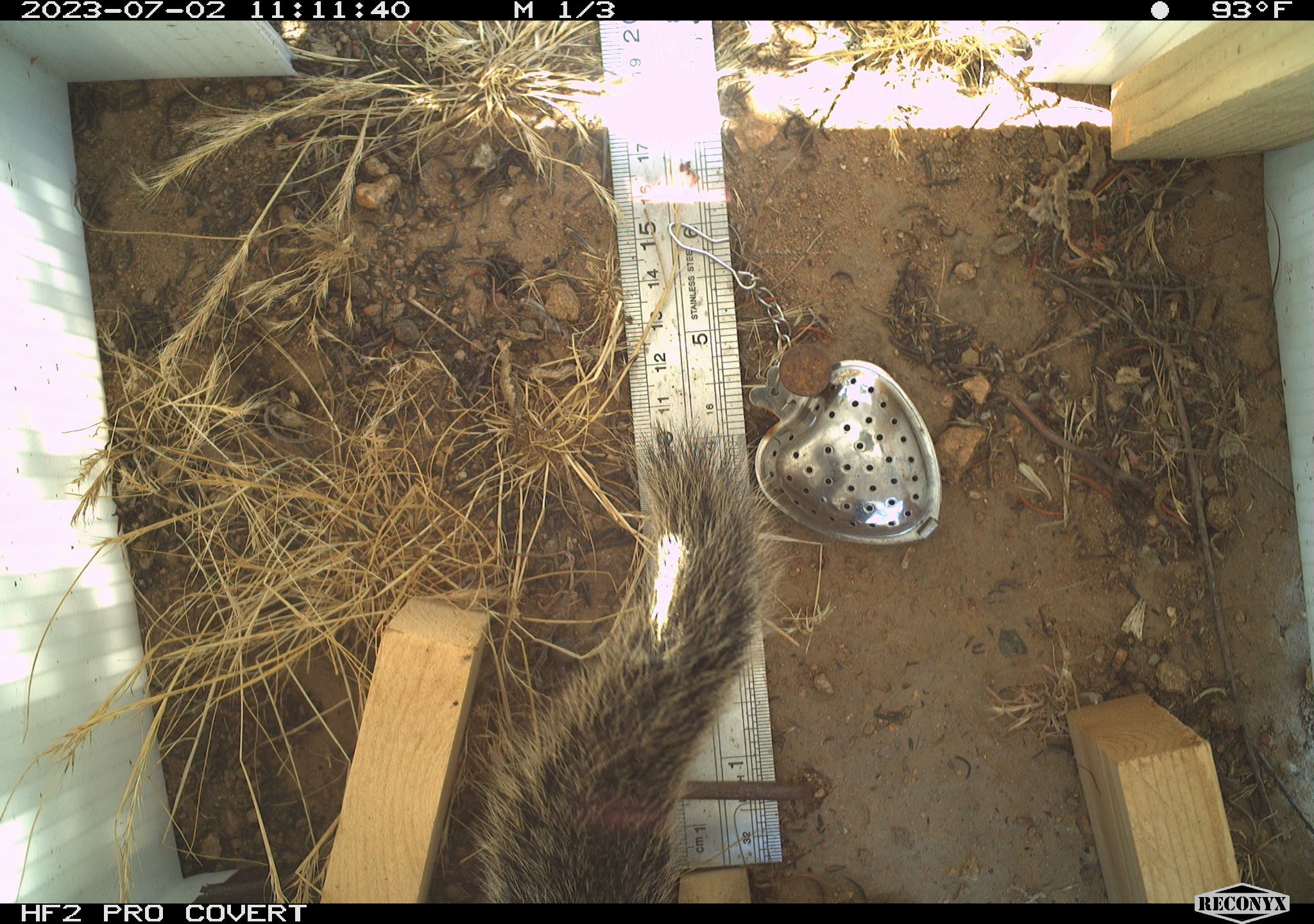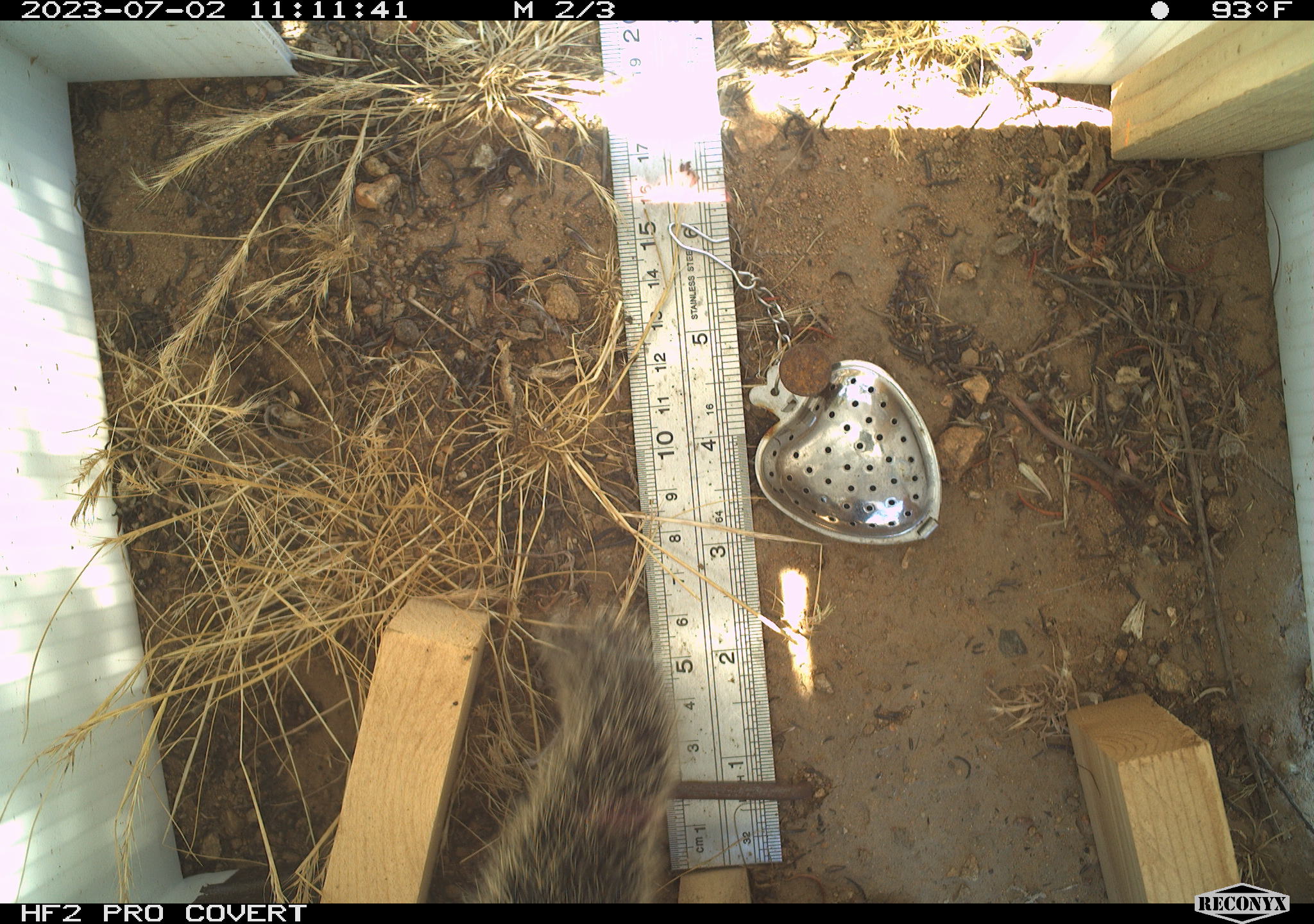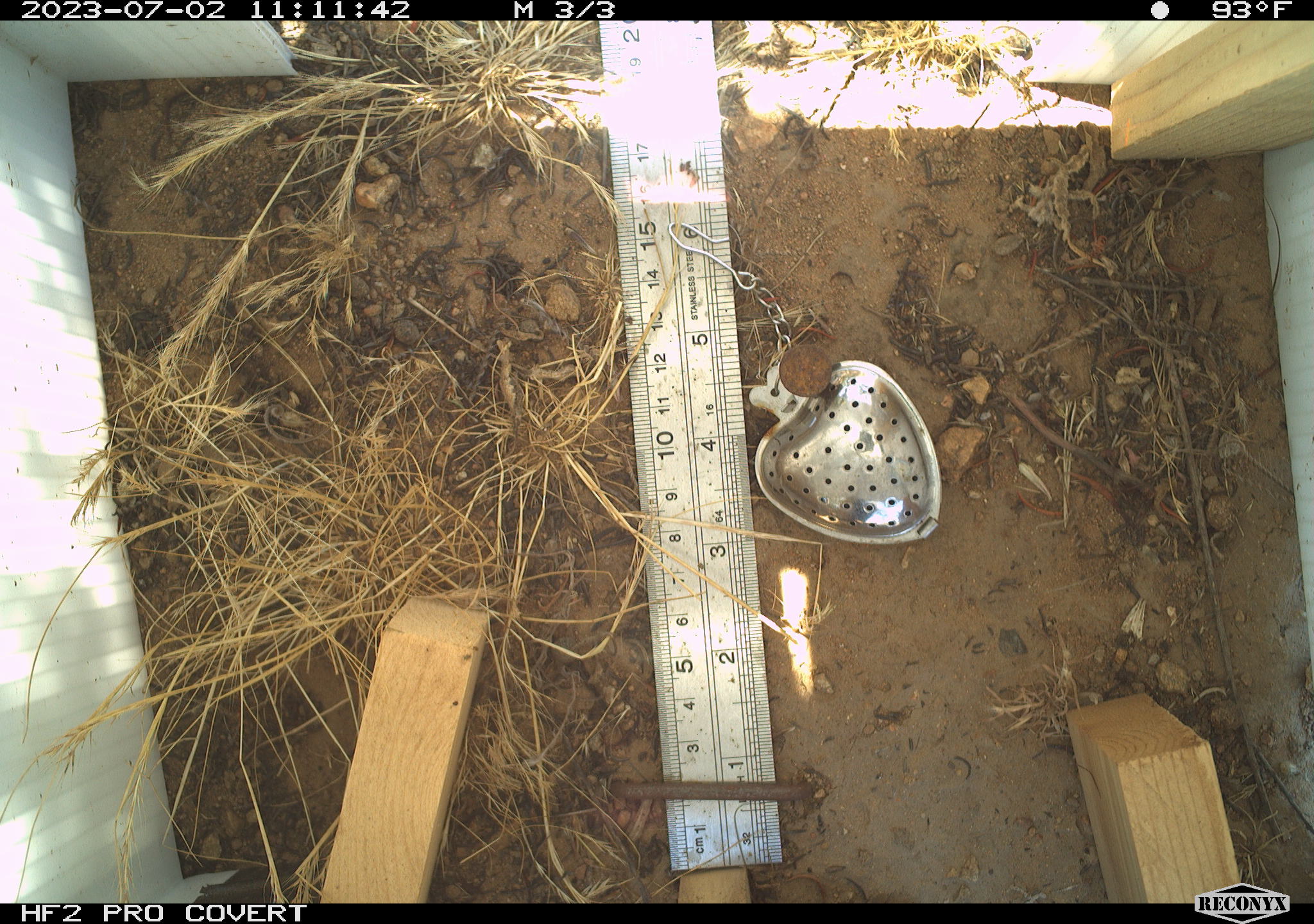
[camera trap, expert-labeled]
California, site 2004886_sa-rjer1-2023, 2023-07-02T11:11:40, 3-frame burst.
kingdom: Animalia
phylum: Chordata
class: Mammalia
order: Rodentia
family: Sciuridae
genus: Otospermophilus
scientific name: Otospermophilus beecheyi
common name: california ground squirrel